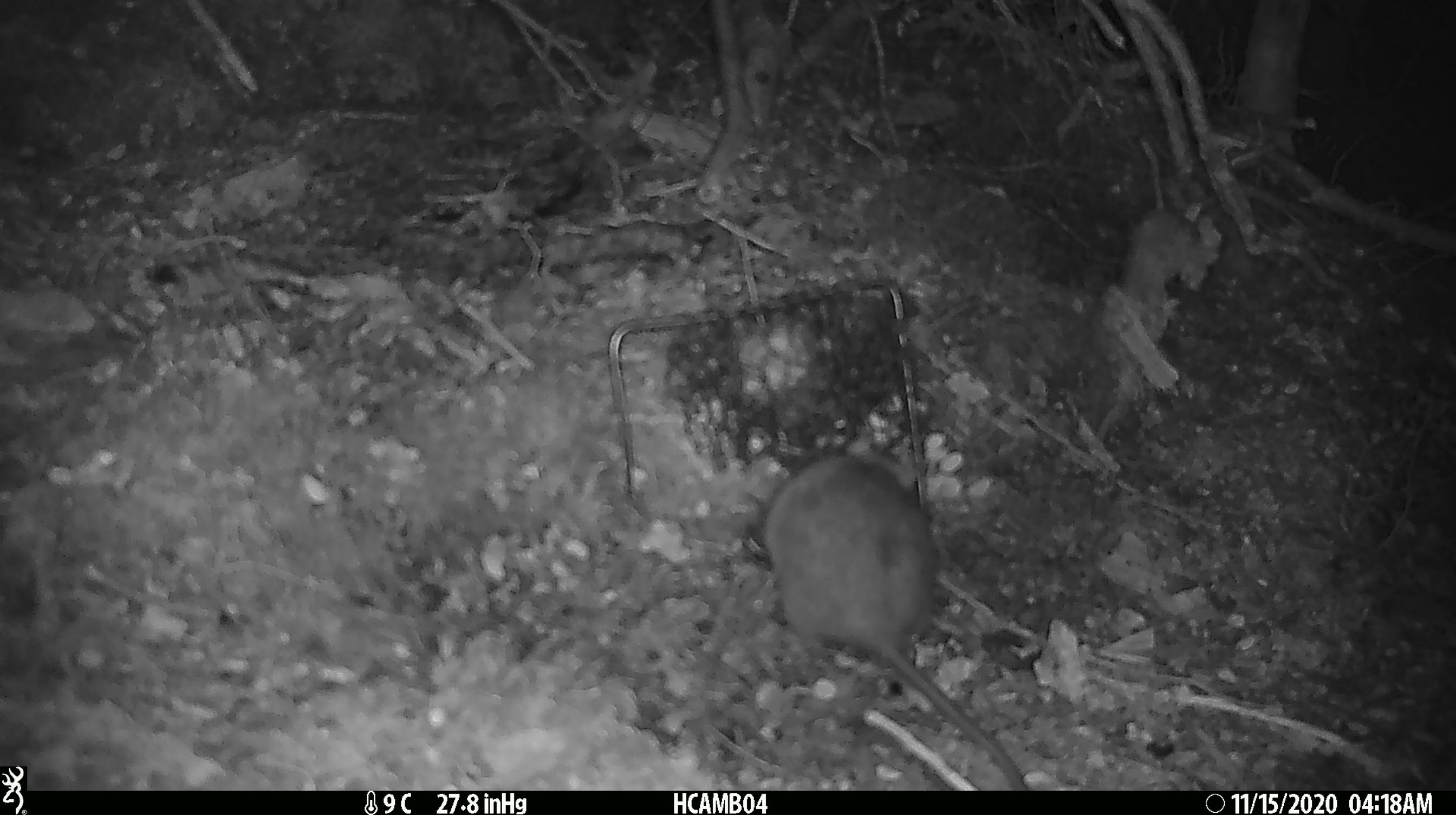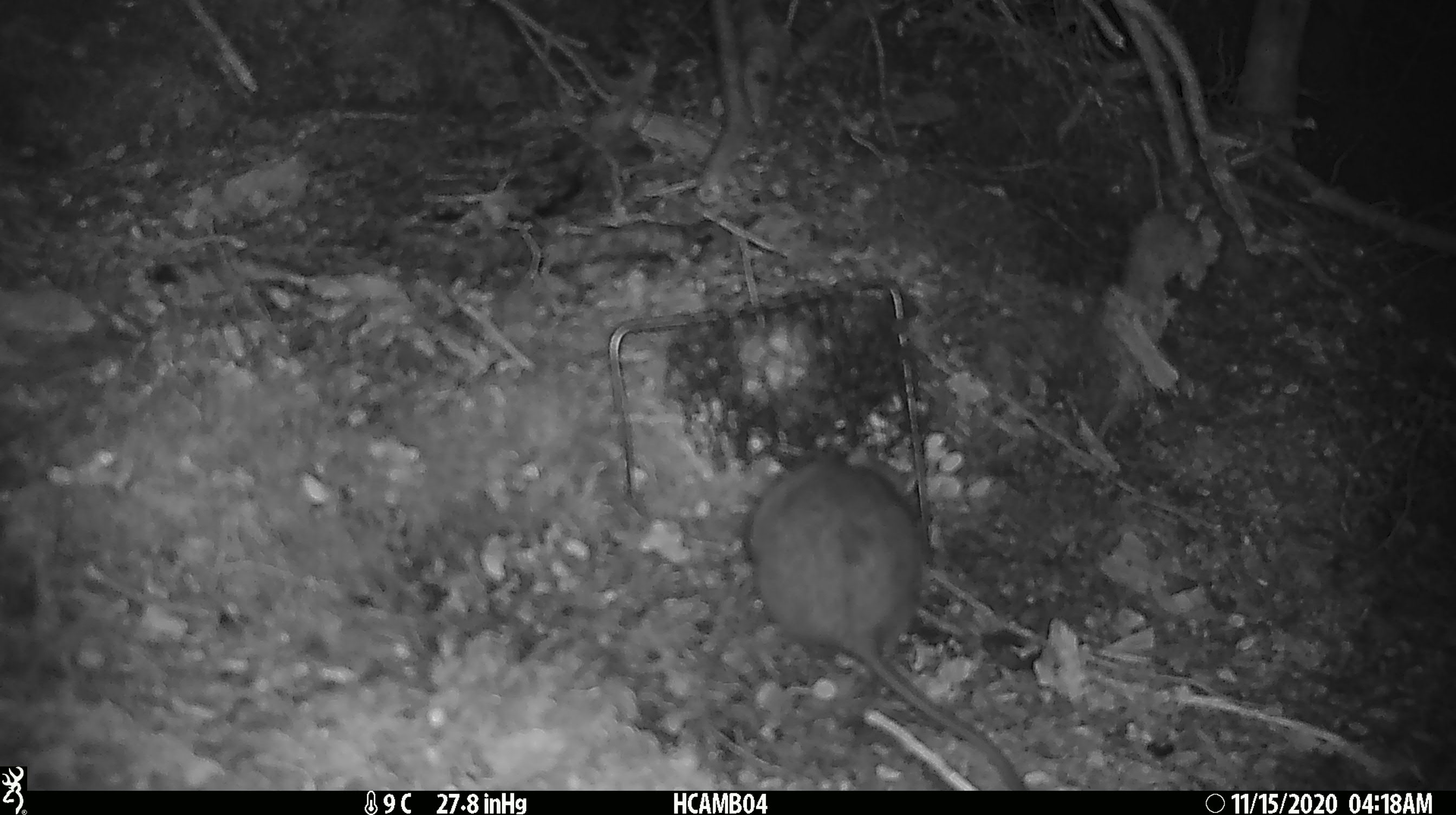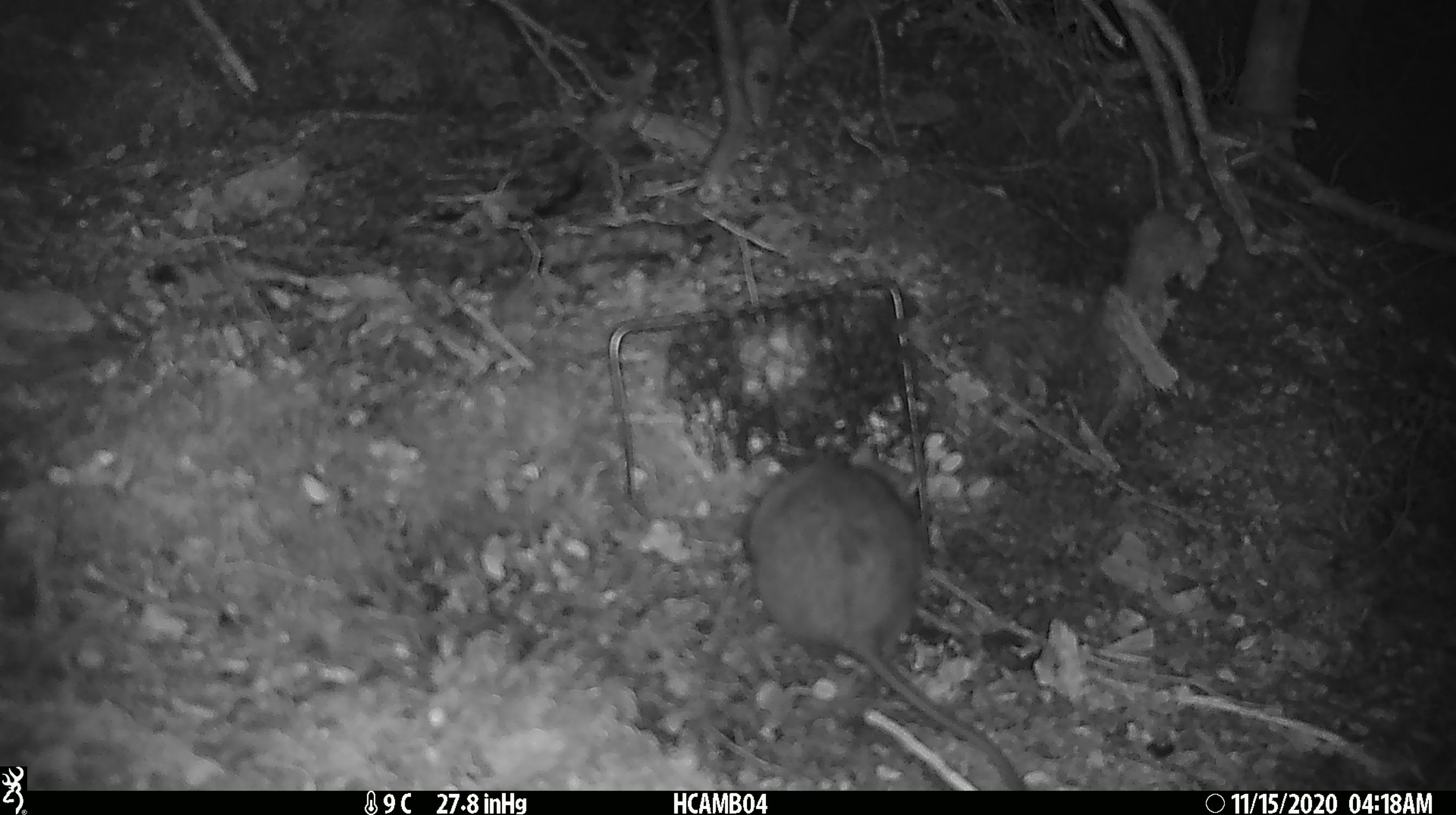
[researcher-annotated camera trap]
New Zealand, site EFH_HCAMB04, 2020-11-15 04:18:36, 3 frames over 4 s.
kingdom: Animalia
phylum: Chordata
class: Mammalia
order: Rodentia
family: Muridae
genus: Rattus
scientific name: Rattus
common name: rat